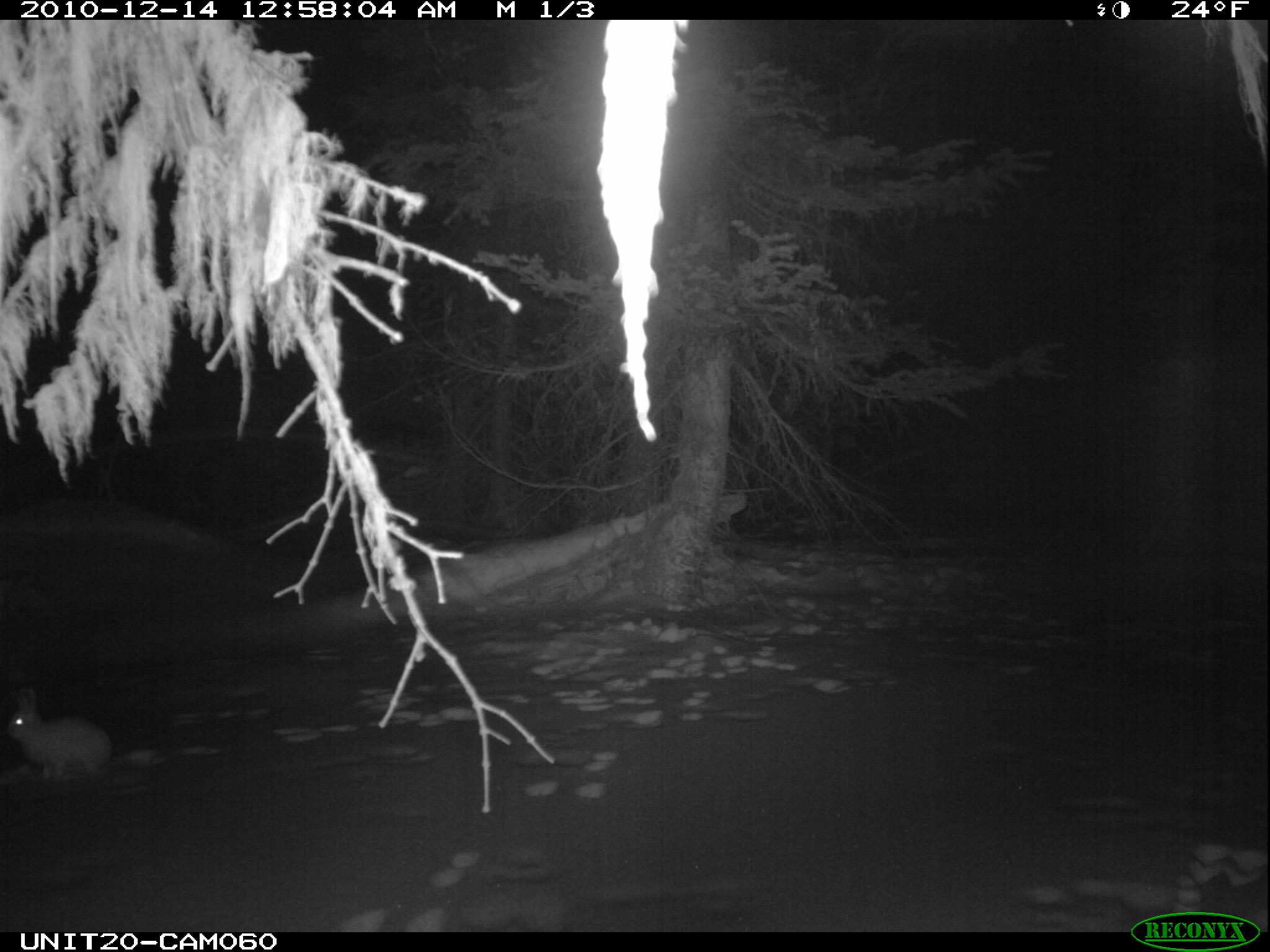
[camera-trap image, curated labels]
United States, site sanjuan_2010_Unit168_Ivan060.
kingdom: Animalia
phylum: Chordata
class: Mammalia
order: Lagomorpha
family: Leporidae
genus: Lepus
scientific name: Lepus americanus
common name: snowshoe hare